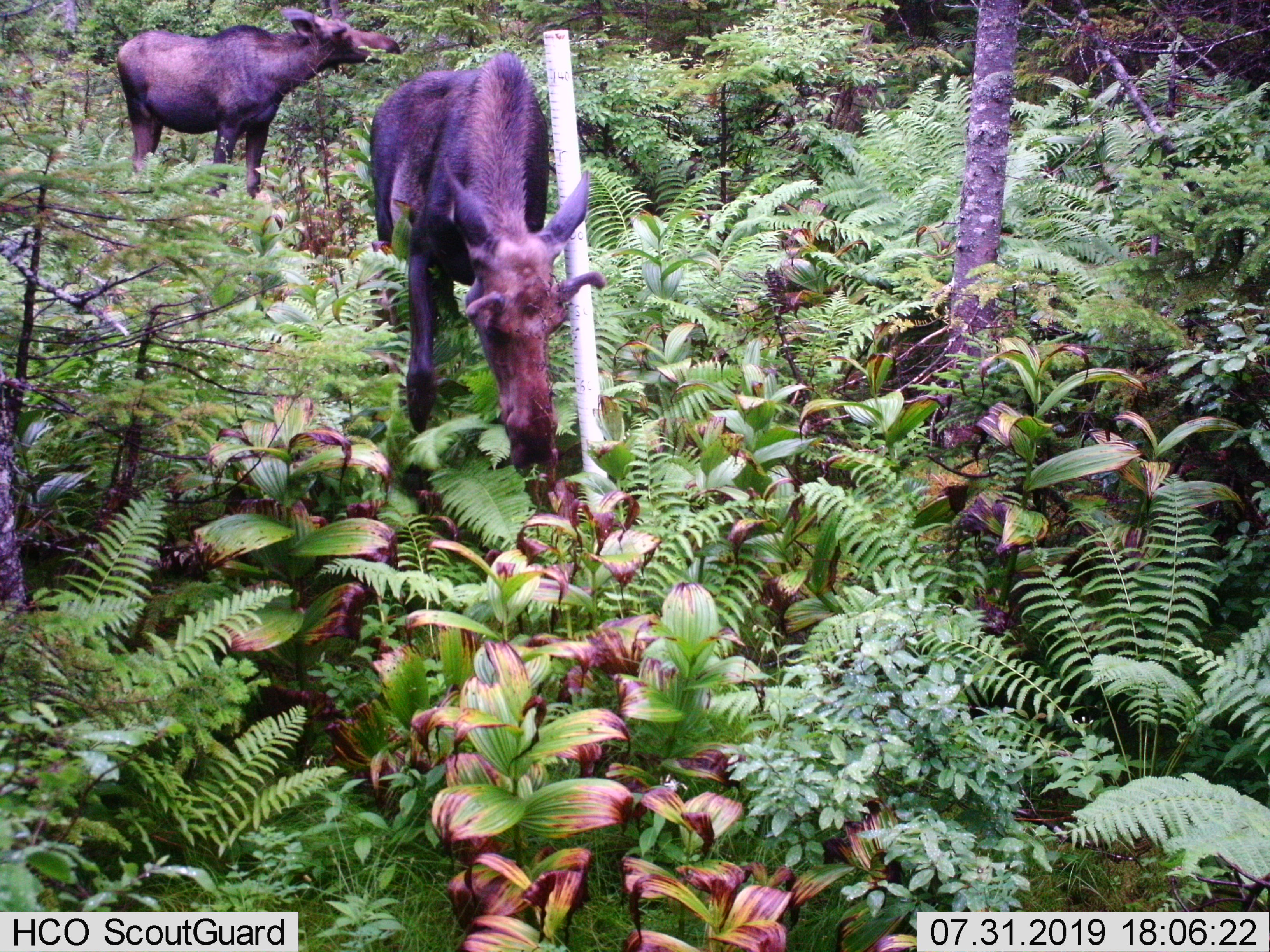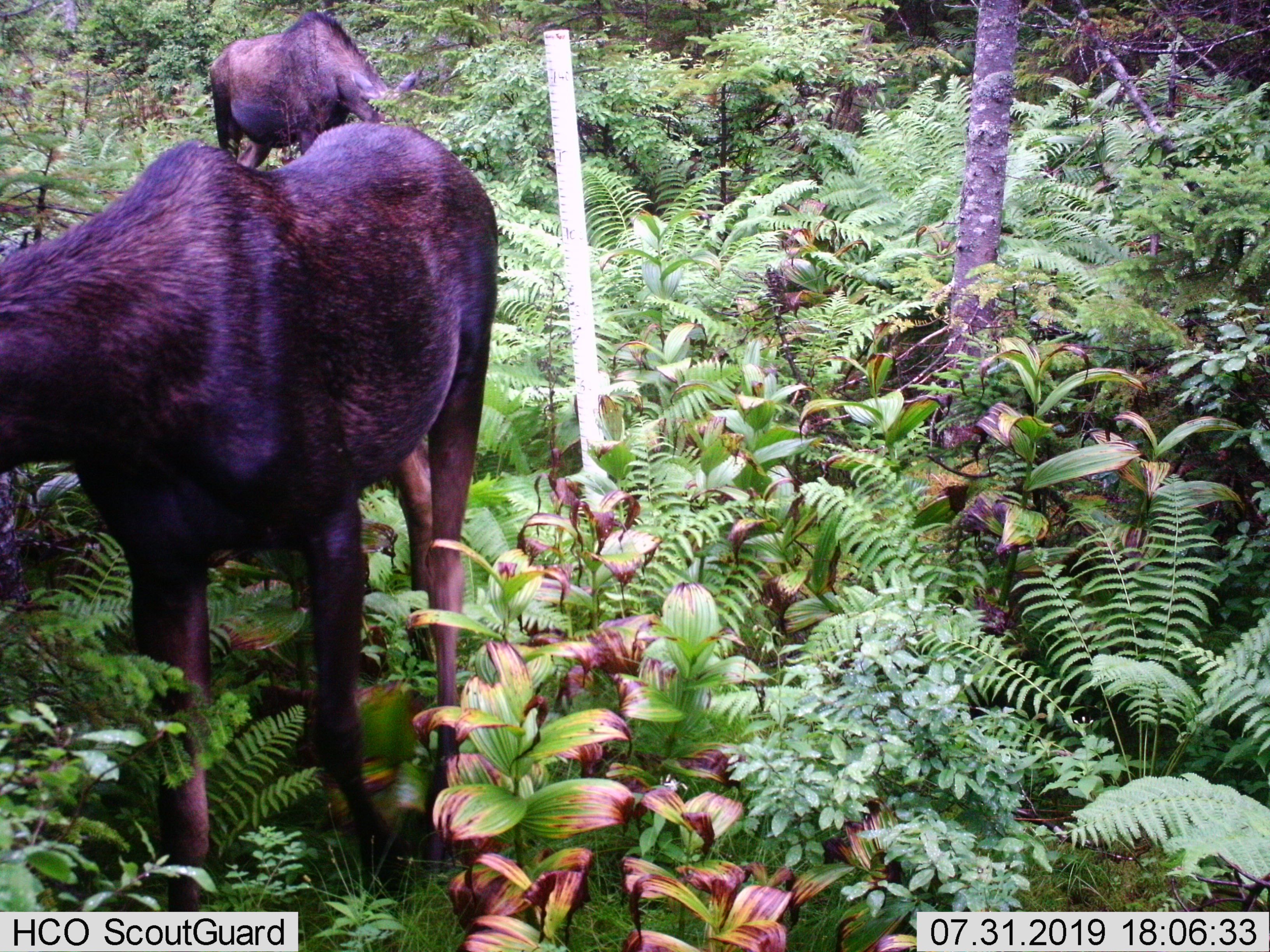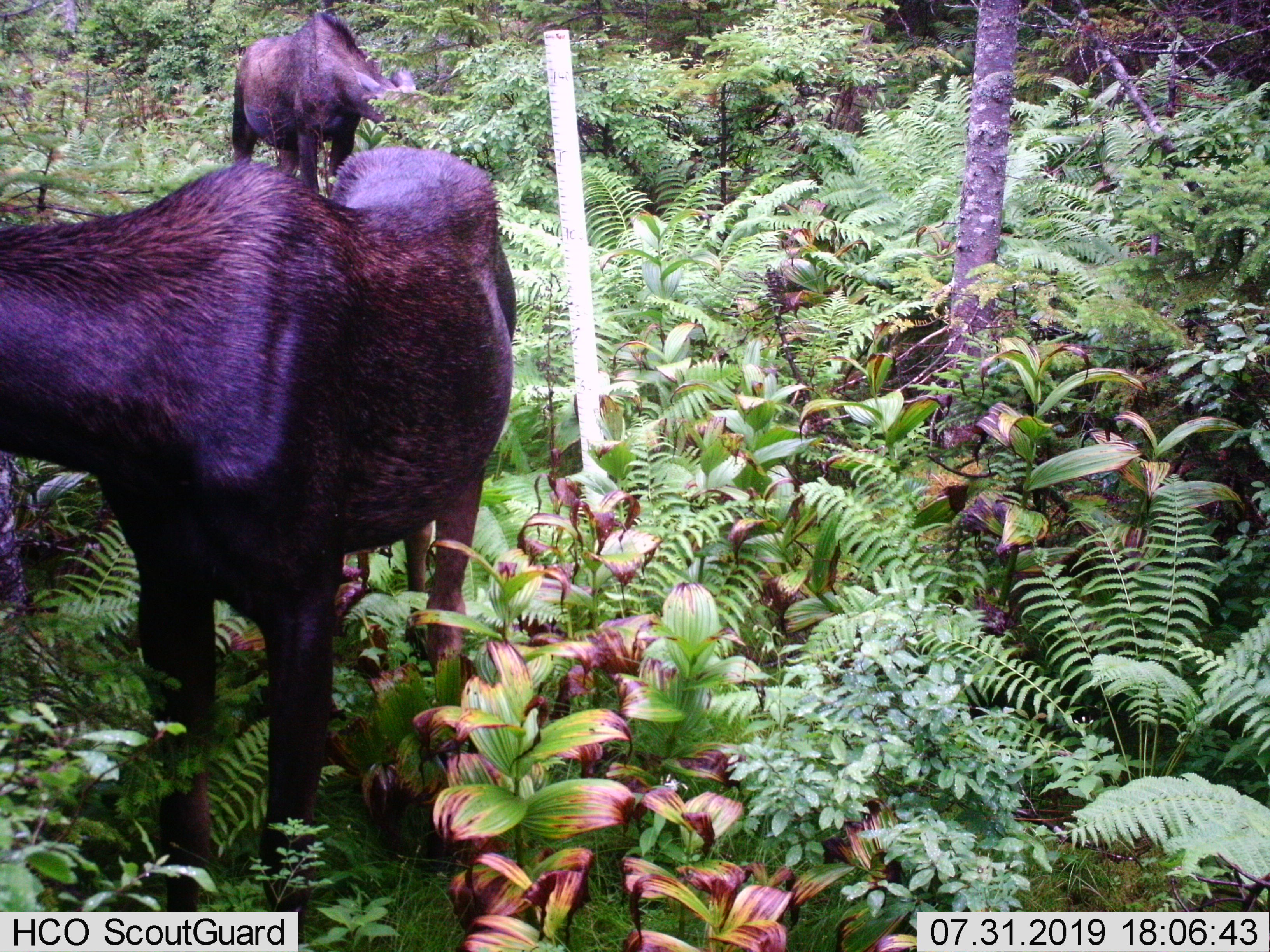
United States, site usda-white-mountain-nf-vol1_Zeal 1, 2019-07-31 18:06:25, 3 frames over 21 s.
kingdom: Animalia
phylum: Chordata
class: Mammalia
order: Artiodactyla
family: Cervidae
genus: Alces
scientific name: Alces alces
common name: moose